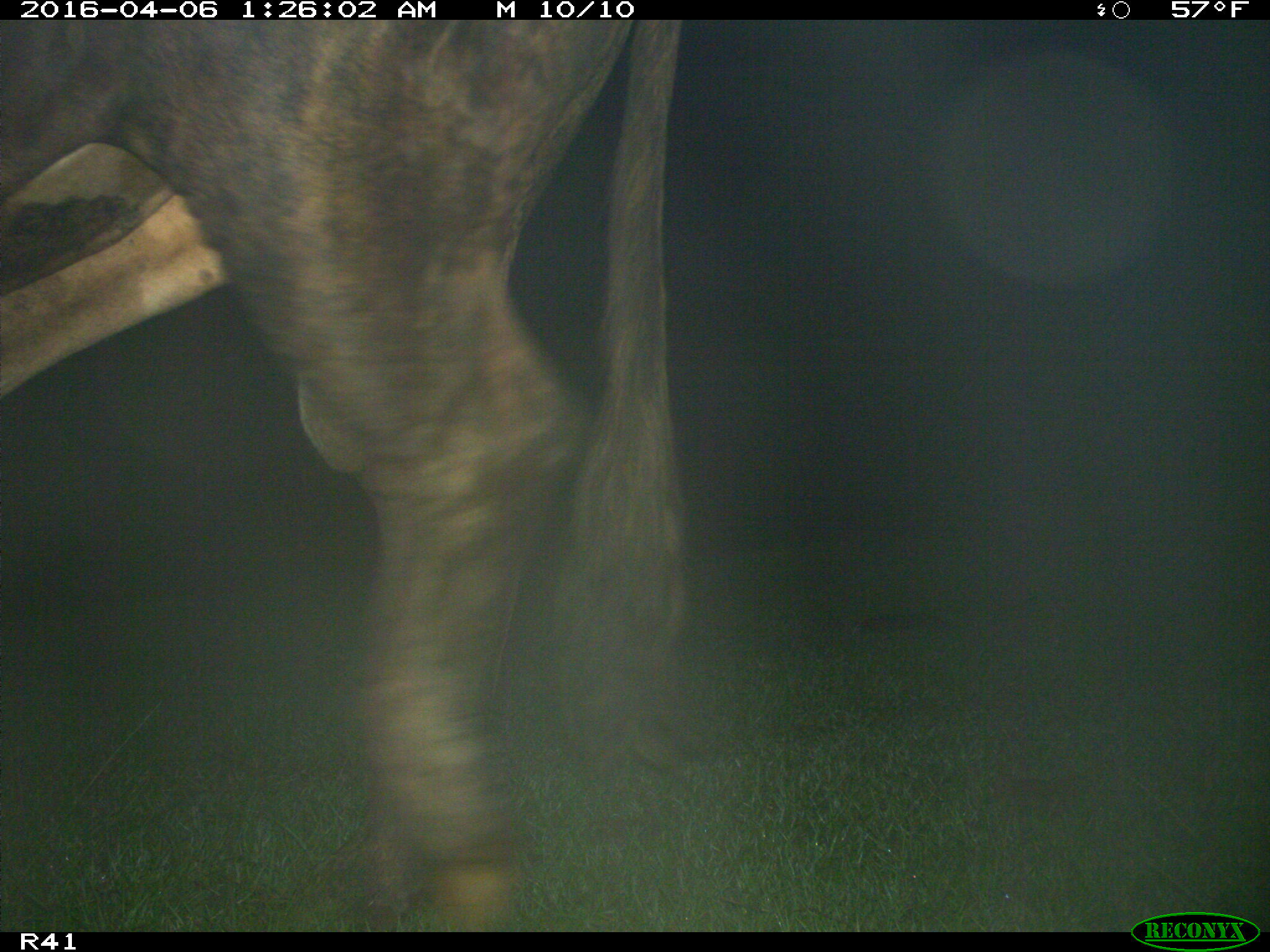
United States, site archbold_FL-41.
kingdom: Animalia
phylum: Chordata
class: Mammalia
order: Artiodactyla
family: Bovidae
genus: Bos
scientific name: Bos taurus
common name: domestic cow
Bos taurus (domestic cow).